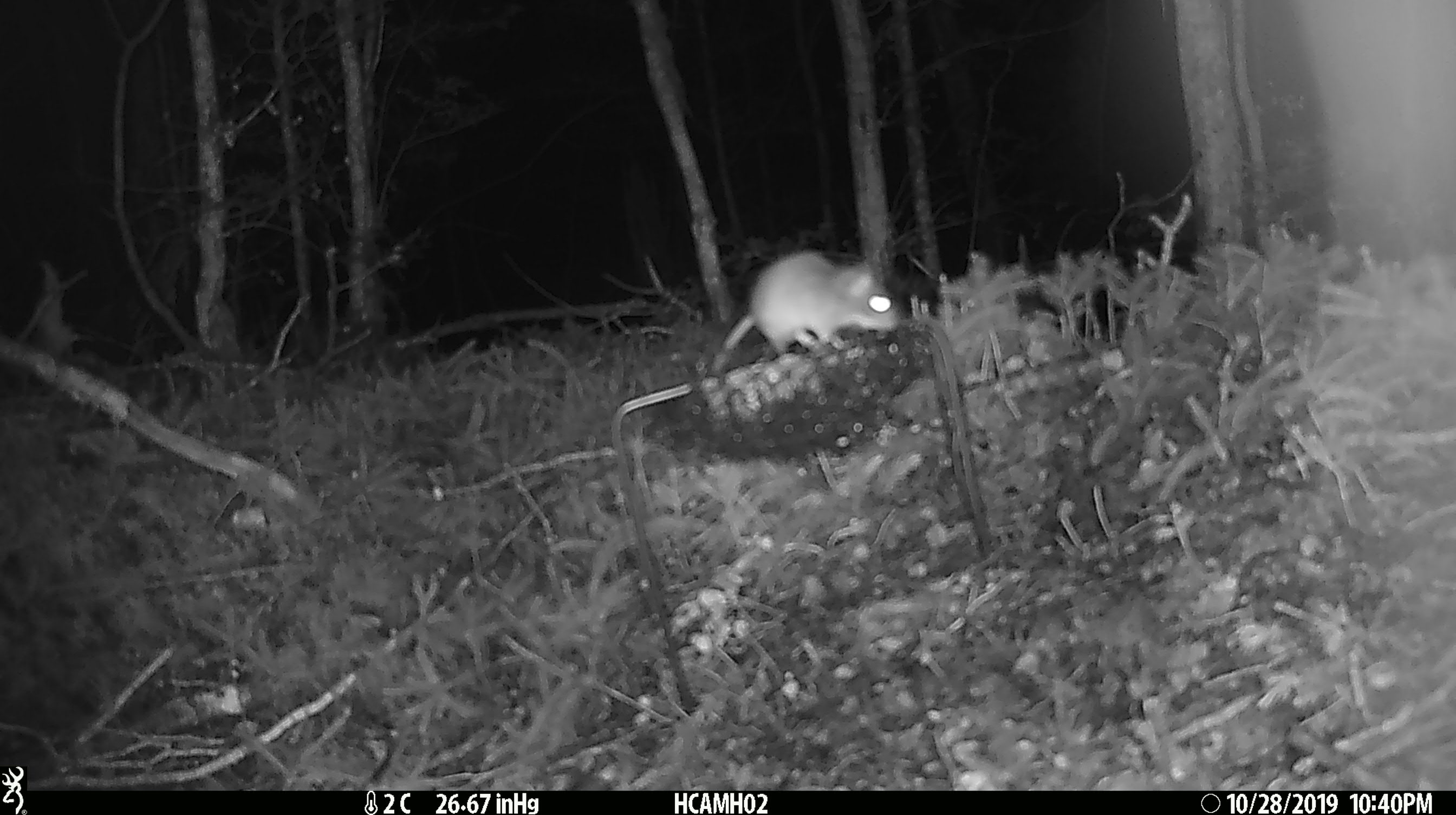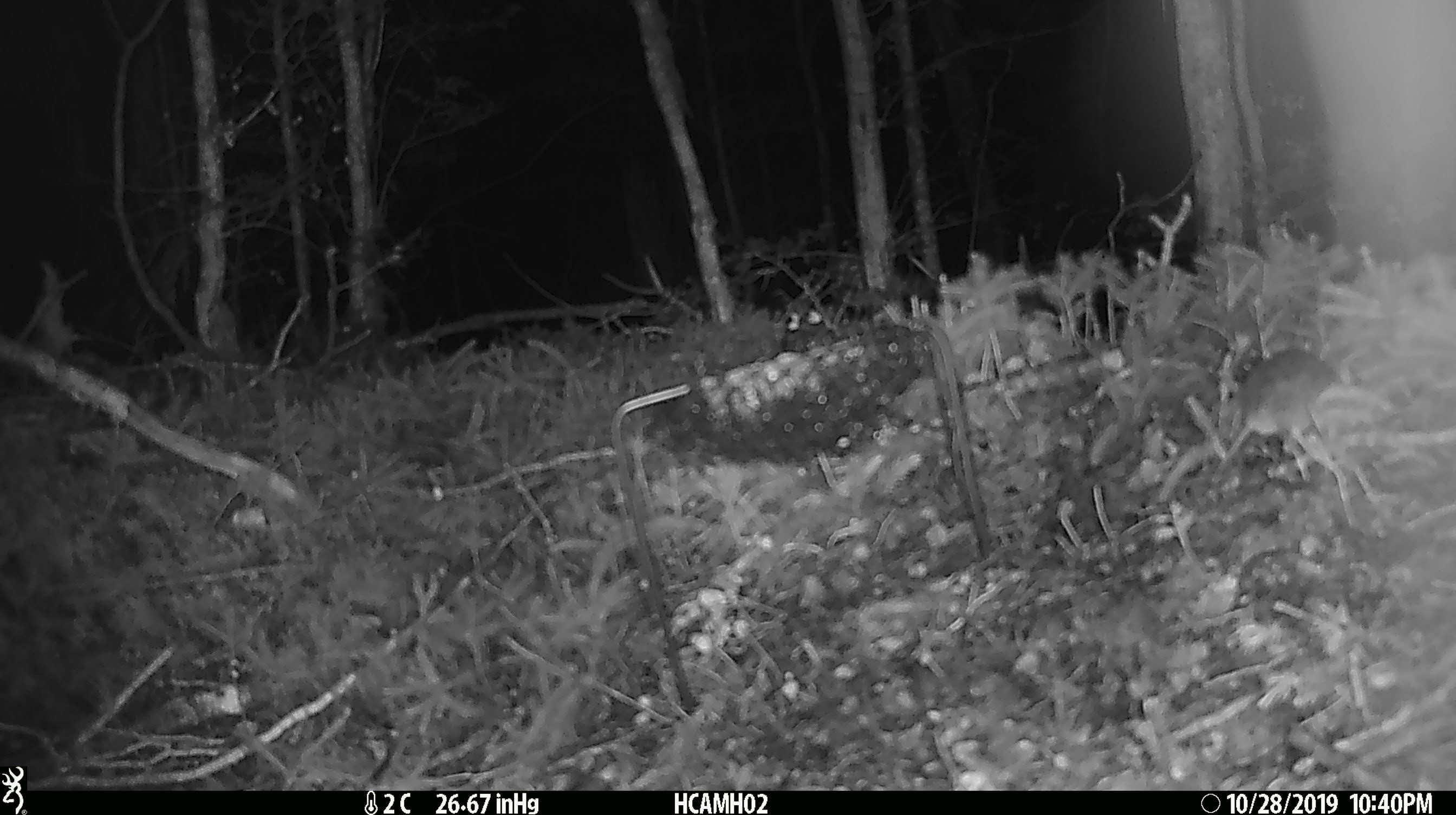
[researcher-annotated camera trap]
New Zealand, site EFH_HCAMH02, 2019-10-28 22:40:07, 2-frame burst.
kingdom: Animalia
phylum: Chordata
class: Mammalia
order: Rodentia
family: Muridae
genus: Mus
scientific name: Mus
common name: mouse